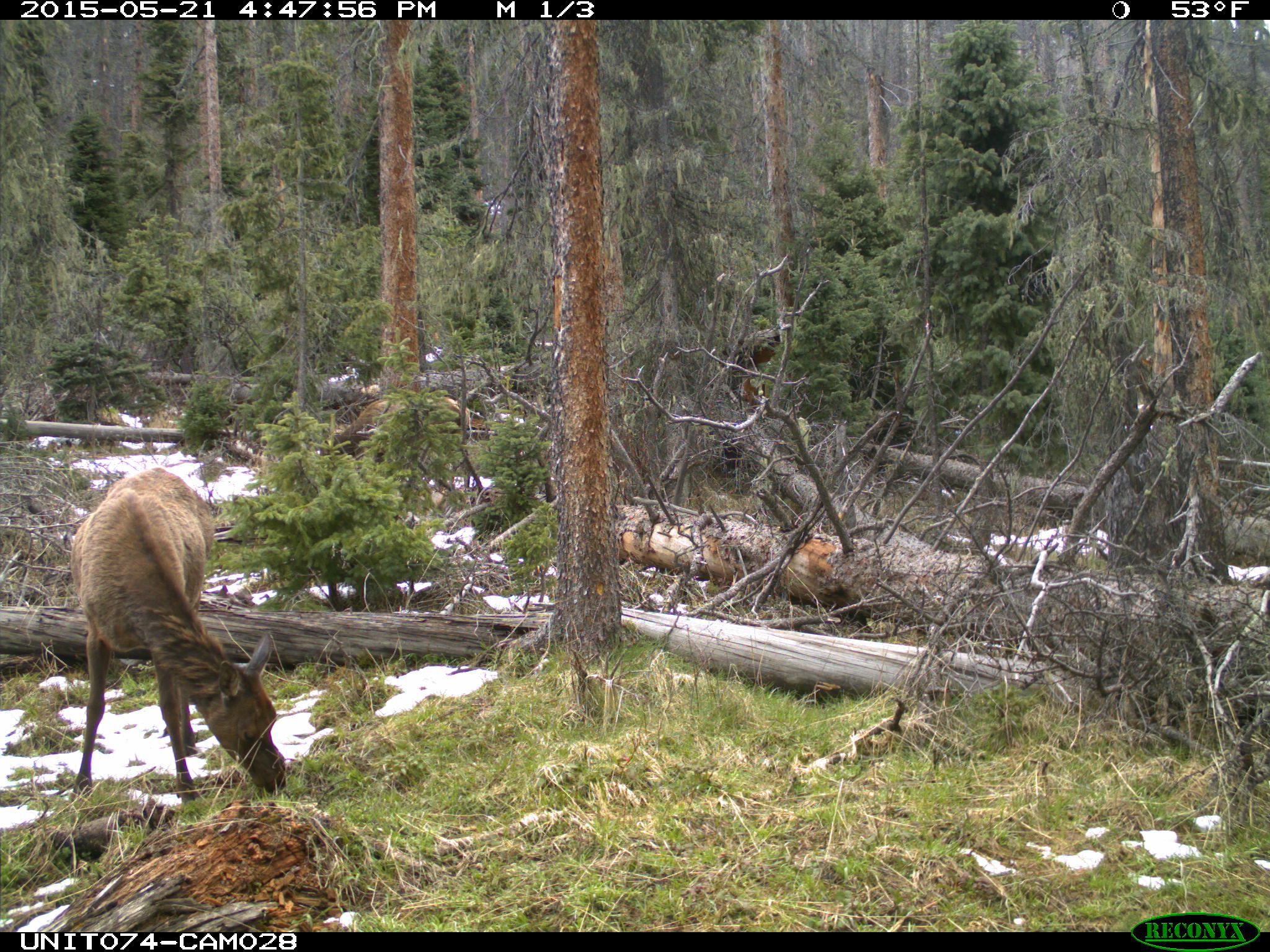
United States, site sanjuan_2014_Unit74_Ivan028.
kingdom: Animalia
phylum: Chordata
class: Mammalia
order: Artiodactyla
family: Cervidae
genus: Cervus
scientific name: Cervus elaphus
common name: red deer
Cervus elaphus (red deer).